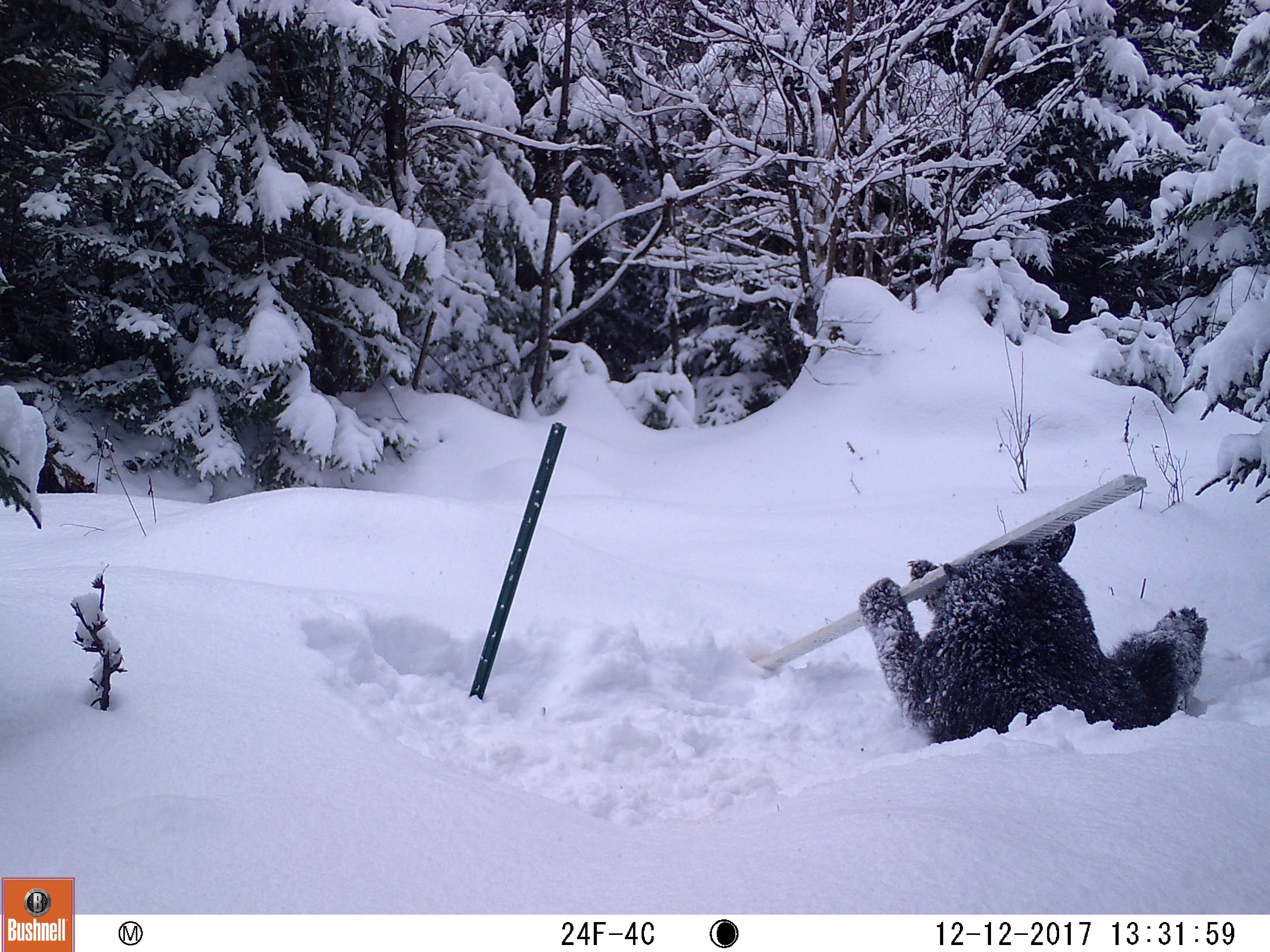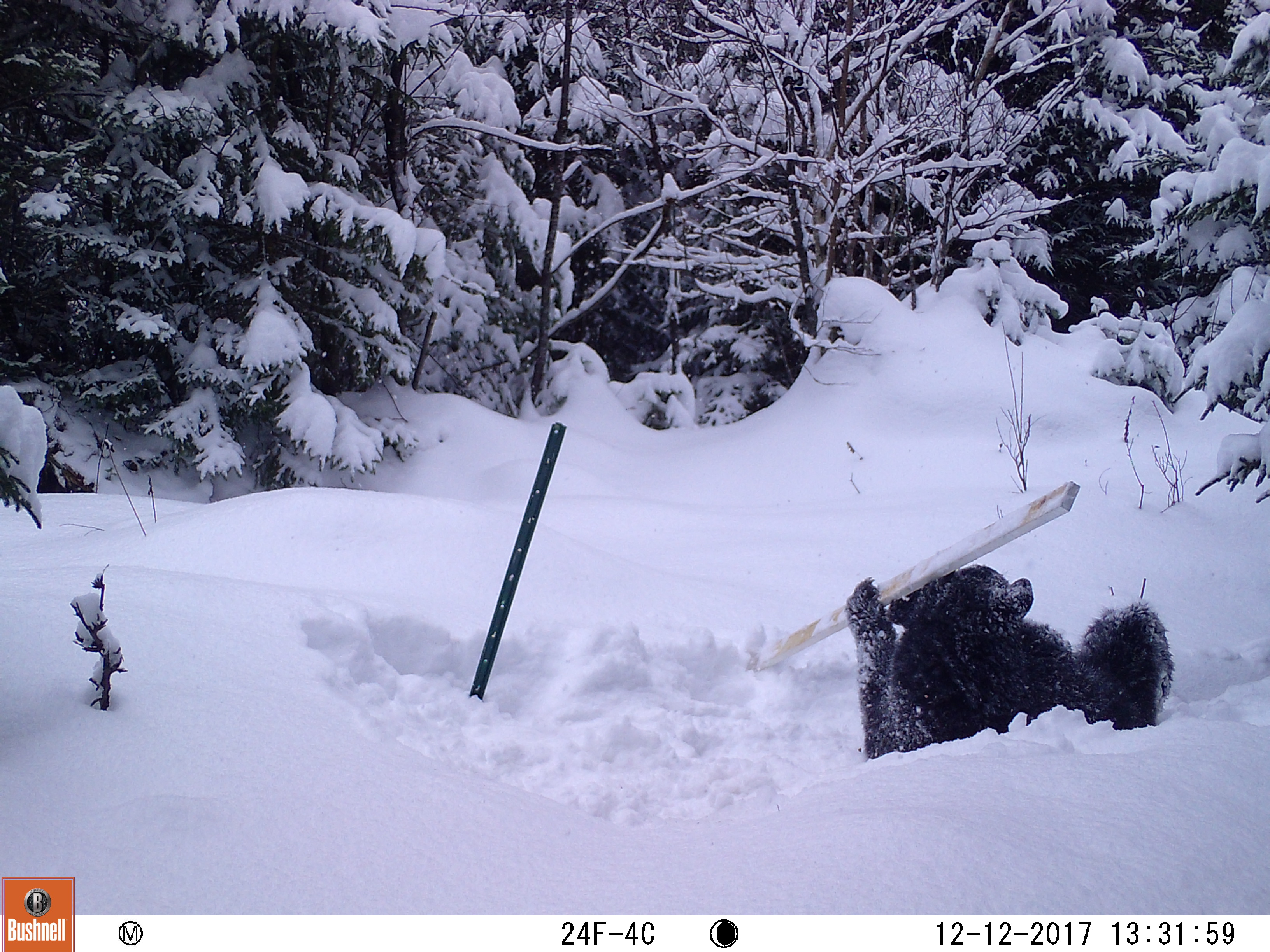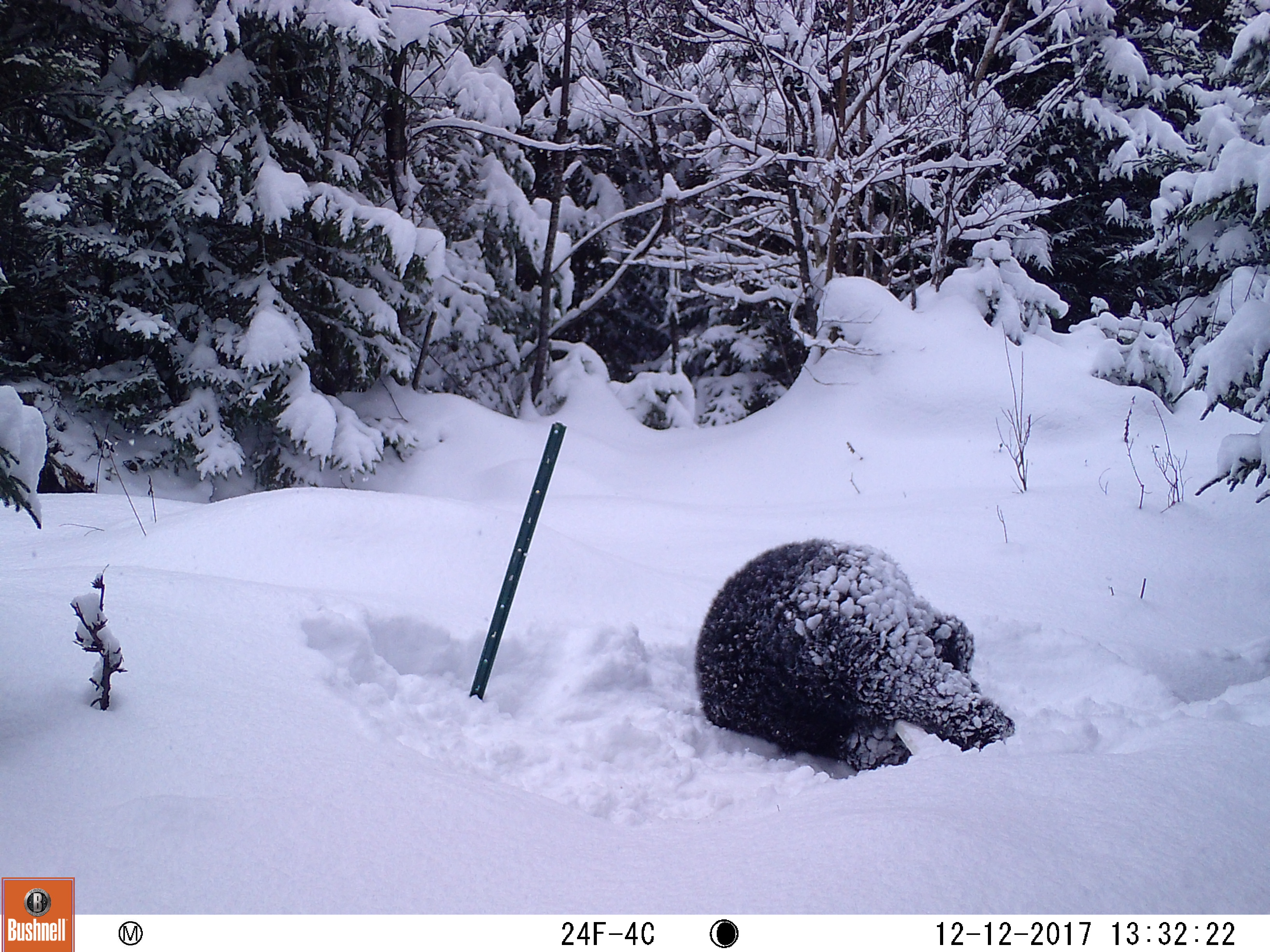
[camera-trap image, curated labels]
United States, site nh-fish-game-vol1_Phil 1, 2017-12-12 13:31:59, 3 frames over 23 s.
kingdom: Animalia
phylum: Chordata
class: Mammalia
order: Carnivora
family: Ursidae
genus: Ursus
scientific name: Ursus americanus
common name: black bear